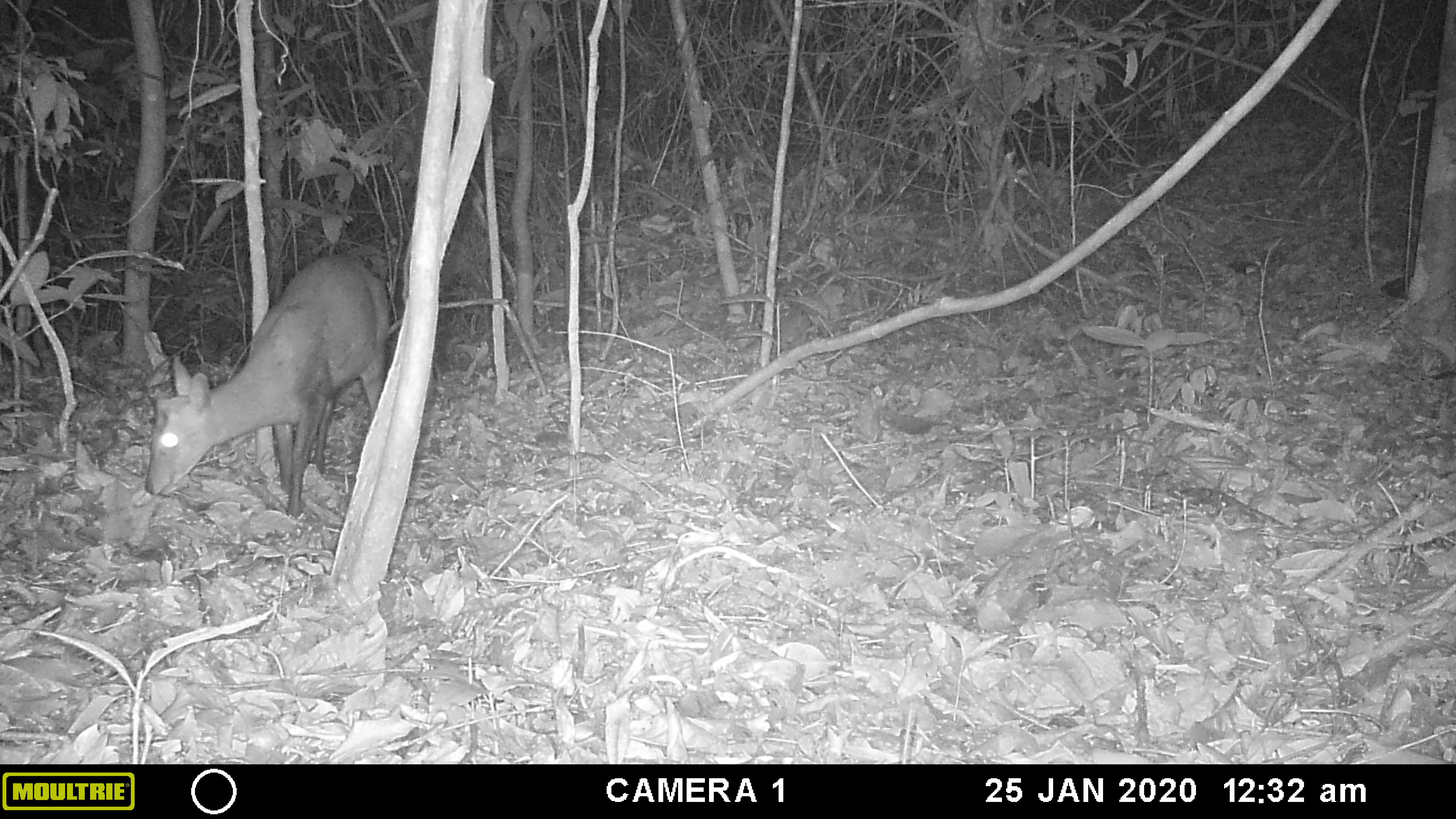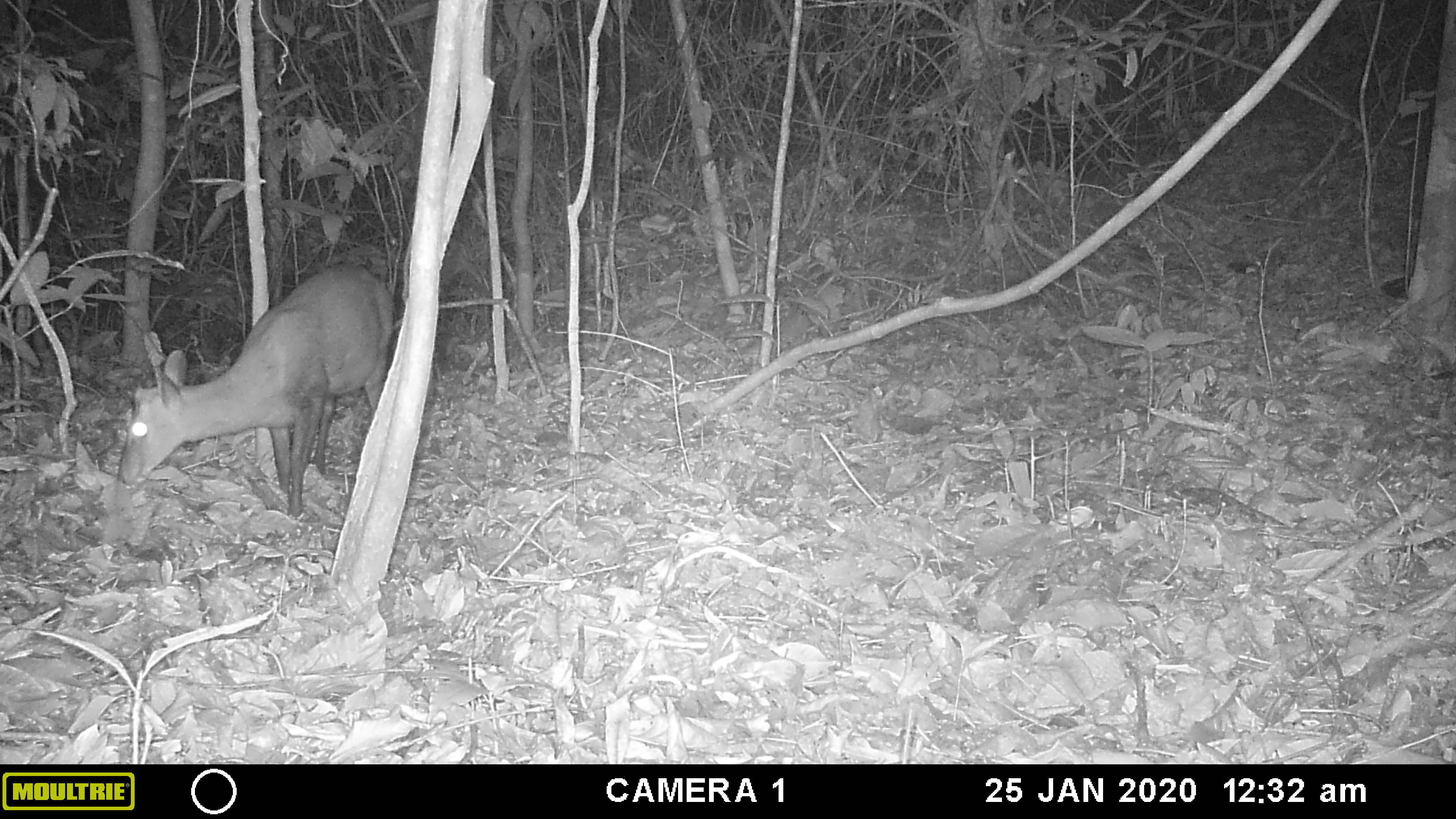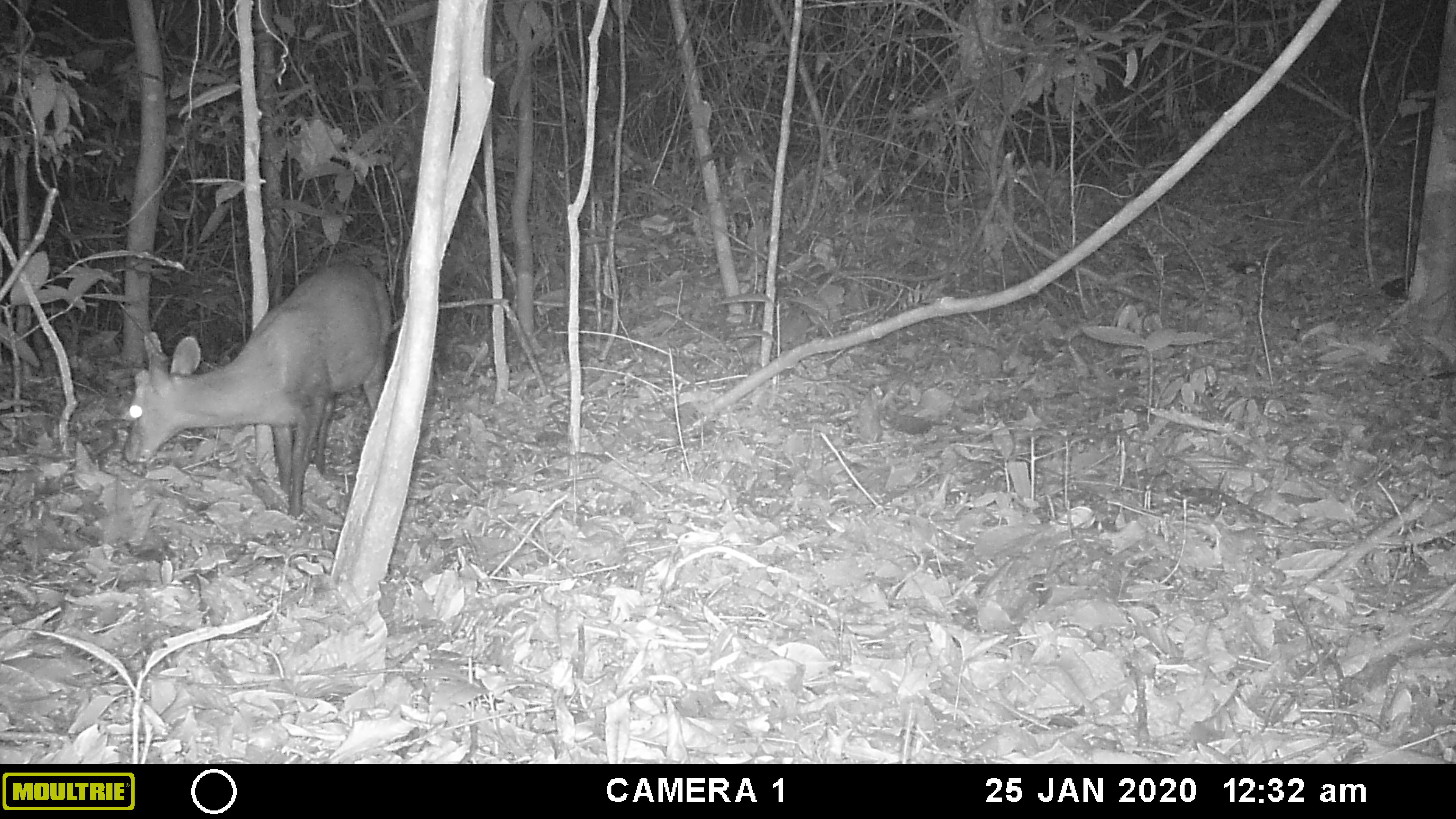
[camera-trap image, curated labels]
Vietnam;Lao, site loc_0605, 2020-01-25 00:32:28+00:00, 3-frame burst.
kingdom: Animalia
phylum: Chordata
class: Mammalia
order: Artiodactyla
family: Cervidae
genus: Muntiacus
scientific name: Muntiacus rooseveltorum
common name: roosevelt's muntjac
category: roosevelts muntjac group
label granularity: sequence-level